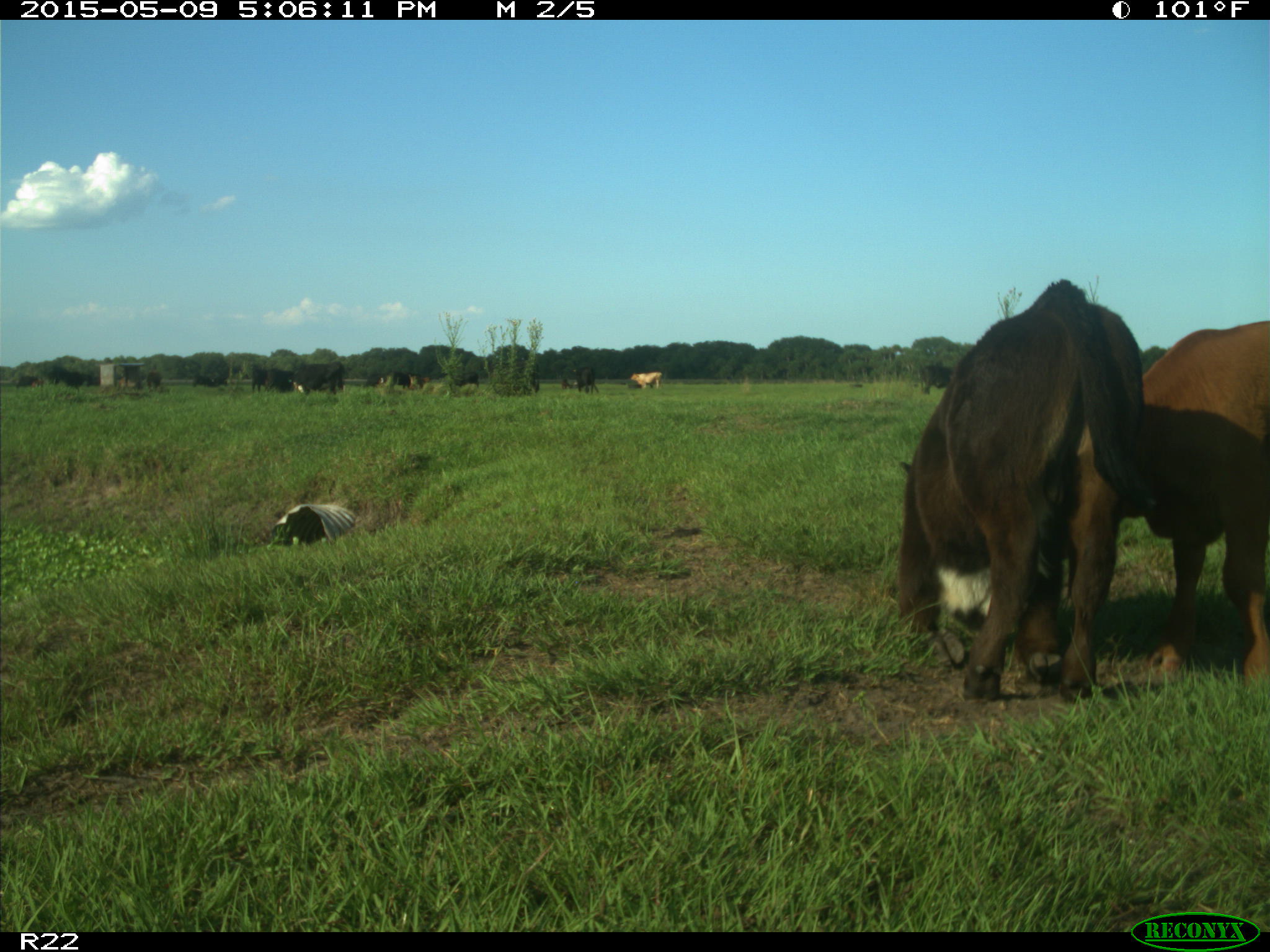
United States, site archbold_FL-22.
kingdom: Animalia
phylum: Chordata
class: Mammalia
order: Artiodactyla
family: Bovidae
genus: Bos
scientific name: Bos taurus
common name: domestic cow